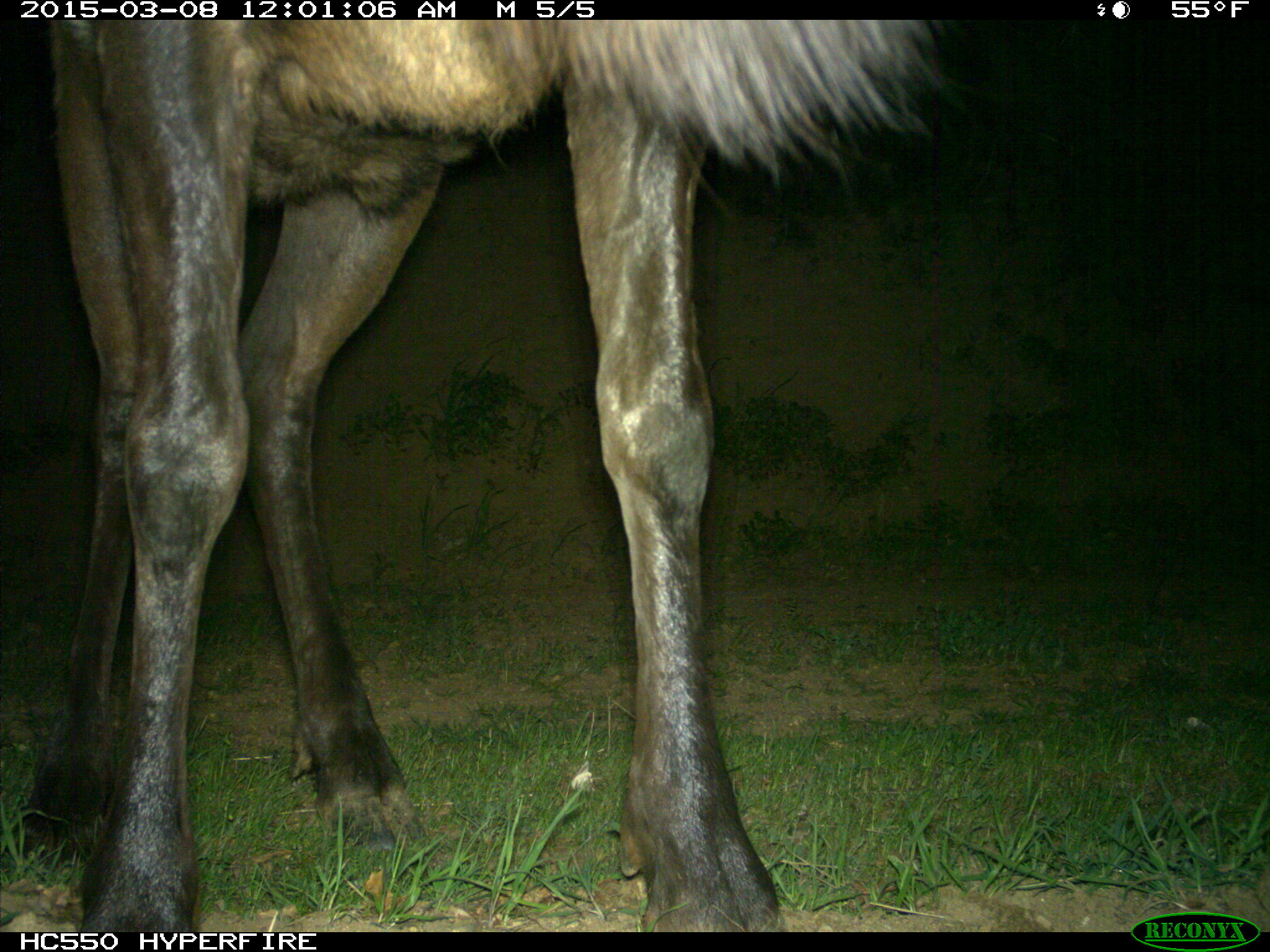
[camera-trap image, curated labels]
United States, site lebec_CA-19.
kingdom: Animalia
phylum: Chordata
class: Mammalia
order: Artiodactyla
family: Cervidae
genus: Cervus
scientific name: Cervus canadensis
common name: elk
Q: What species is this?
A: Cervus canadensis (elk).